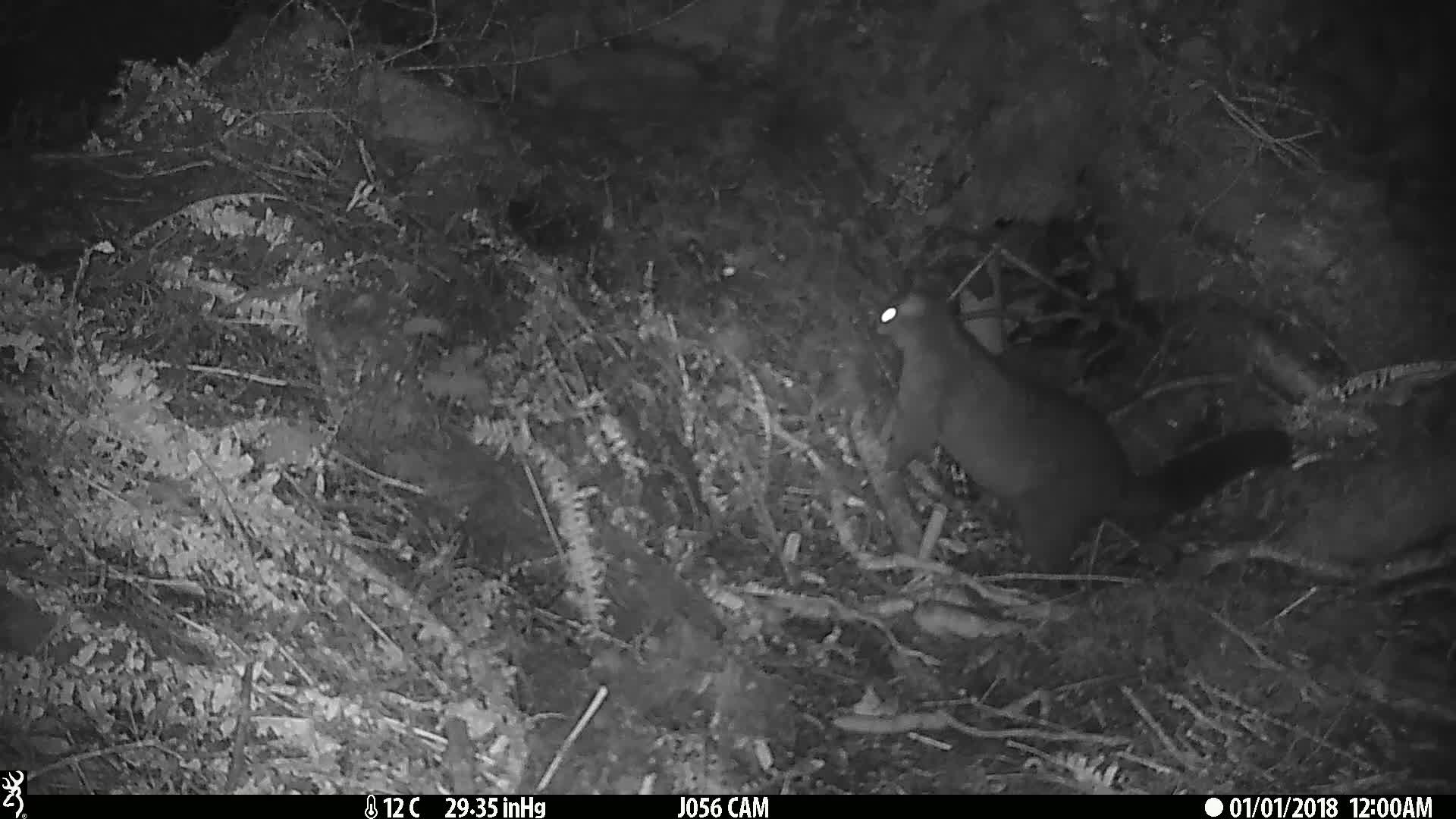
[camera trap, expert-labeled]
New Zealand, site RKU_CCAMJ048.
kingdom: Animalia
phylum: Chordata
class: Mammalia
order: Diprotodontia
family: Phalangeridae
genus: Trichosurus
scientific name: Trichosurus vulpecula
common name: common brushtail possum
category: possum